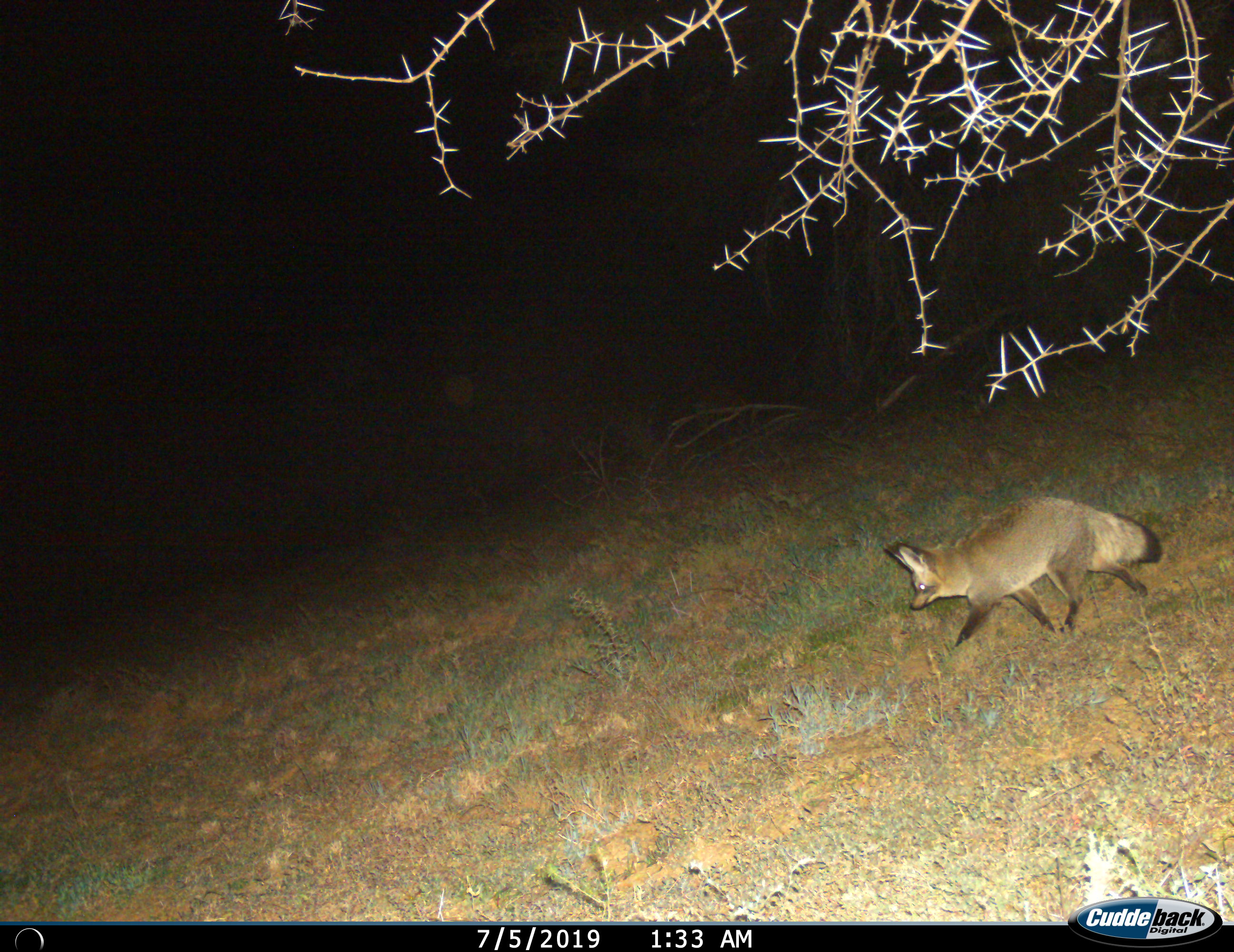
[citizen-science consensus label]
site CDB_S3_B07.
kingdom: Animalia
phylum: Chordata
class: Mammalia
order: Carnivora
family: Canidae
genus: Otocyon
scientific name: Otocyon megalotis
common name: bat-eared fox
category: foxbateared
Foxbateared (bat-eared fox) (Otocyon megalotis), count 1. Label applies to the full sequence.